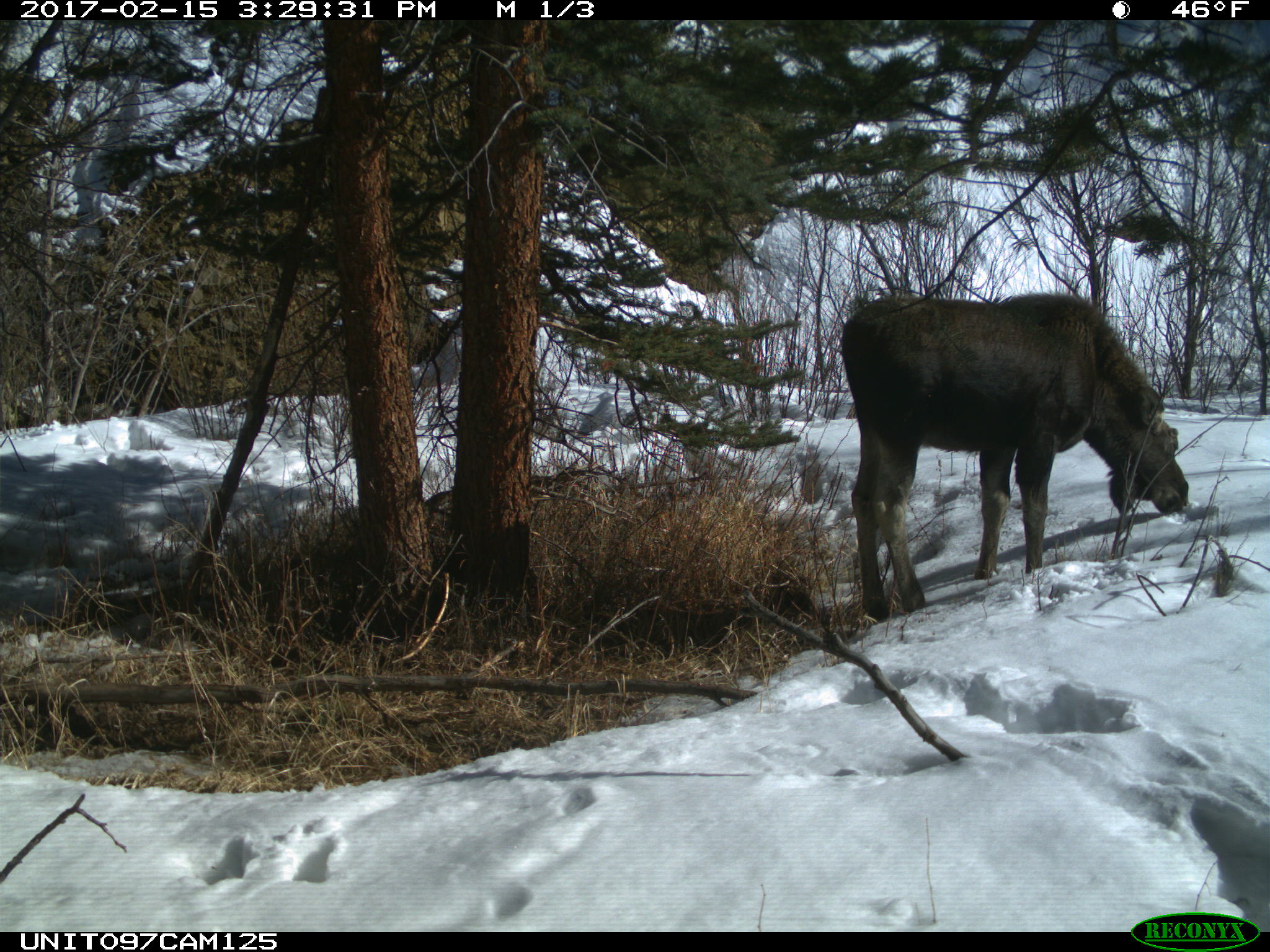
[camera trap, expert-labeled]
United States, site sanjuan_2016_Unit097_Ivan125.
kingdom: Animalia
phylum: Chordata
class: Mammalia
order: Artiodactyla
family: Cervidae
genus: Alces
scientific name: Alces alces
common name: moose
Alces alces (moose).